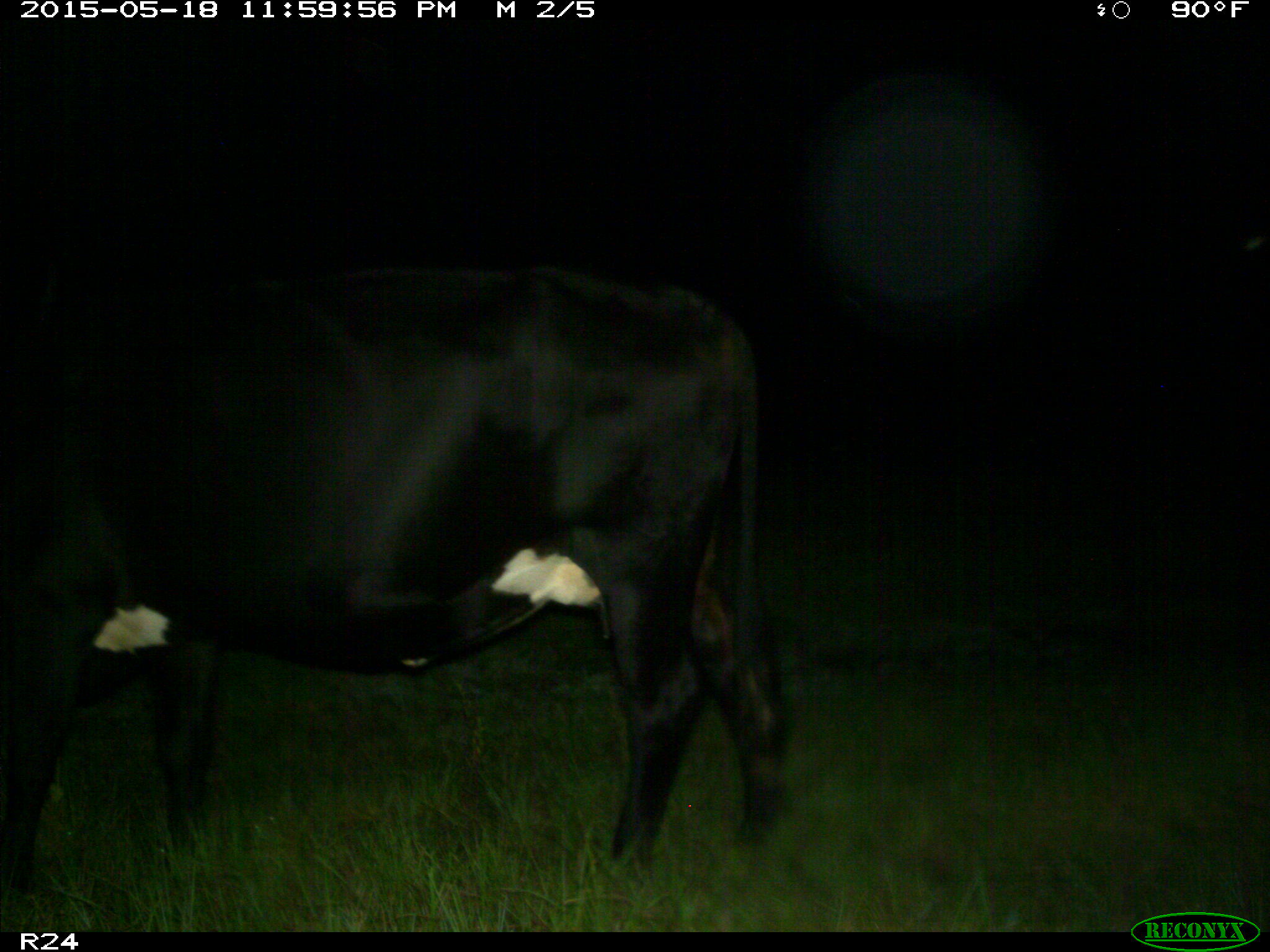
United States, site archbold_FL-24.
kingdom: Animalia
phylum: Chordata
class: Mammalia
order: Artiodactyla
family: Bovidae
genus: Bos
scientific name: Bos taurus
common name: domestic cow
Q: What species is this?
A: Bos taurus (domestic cow).